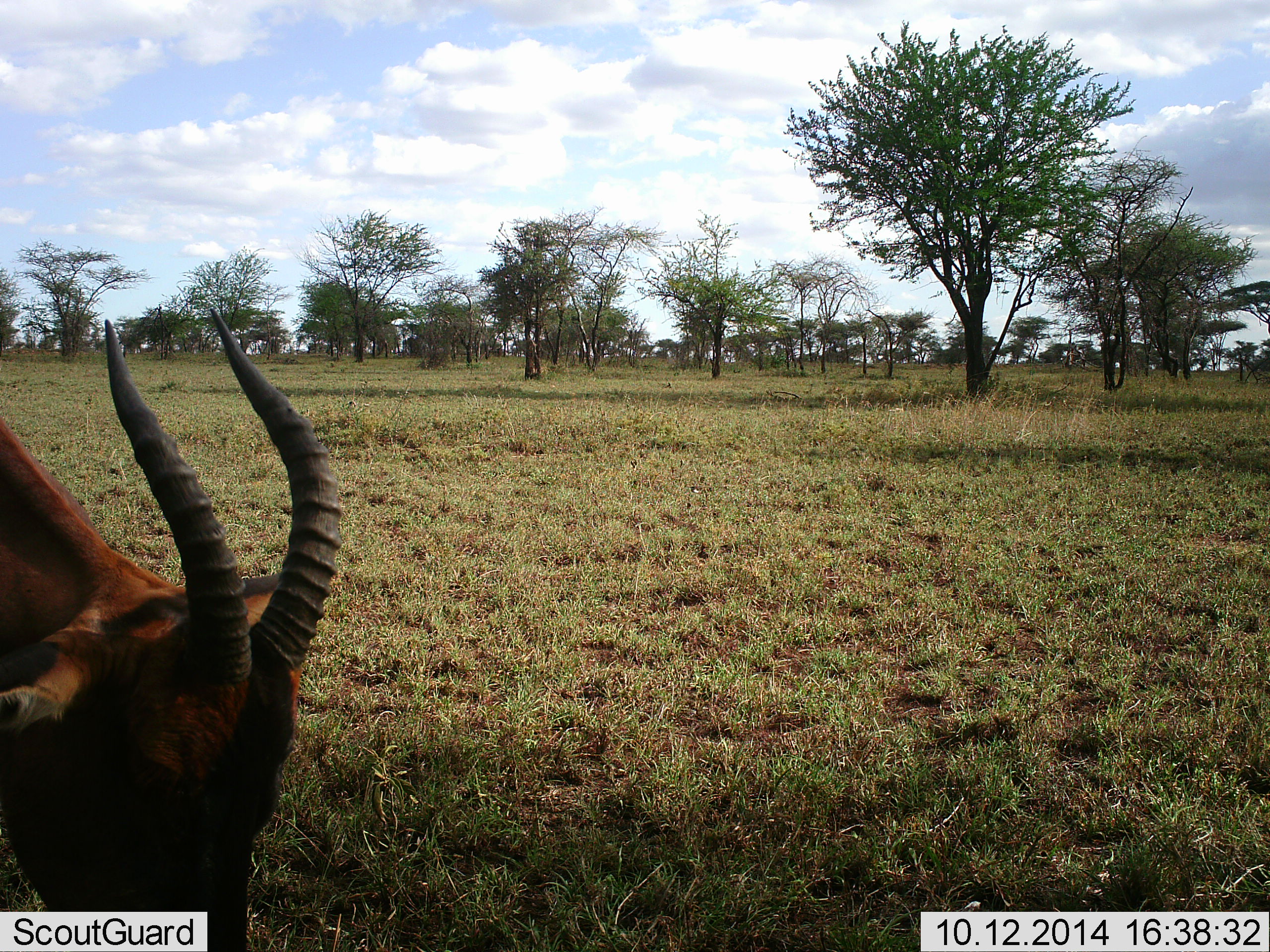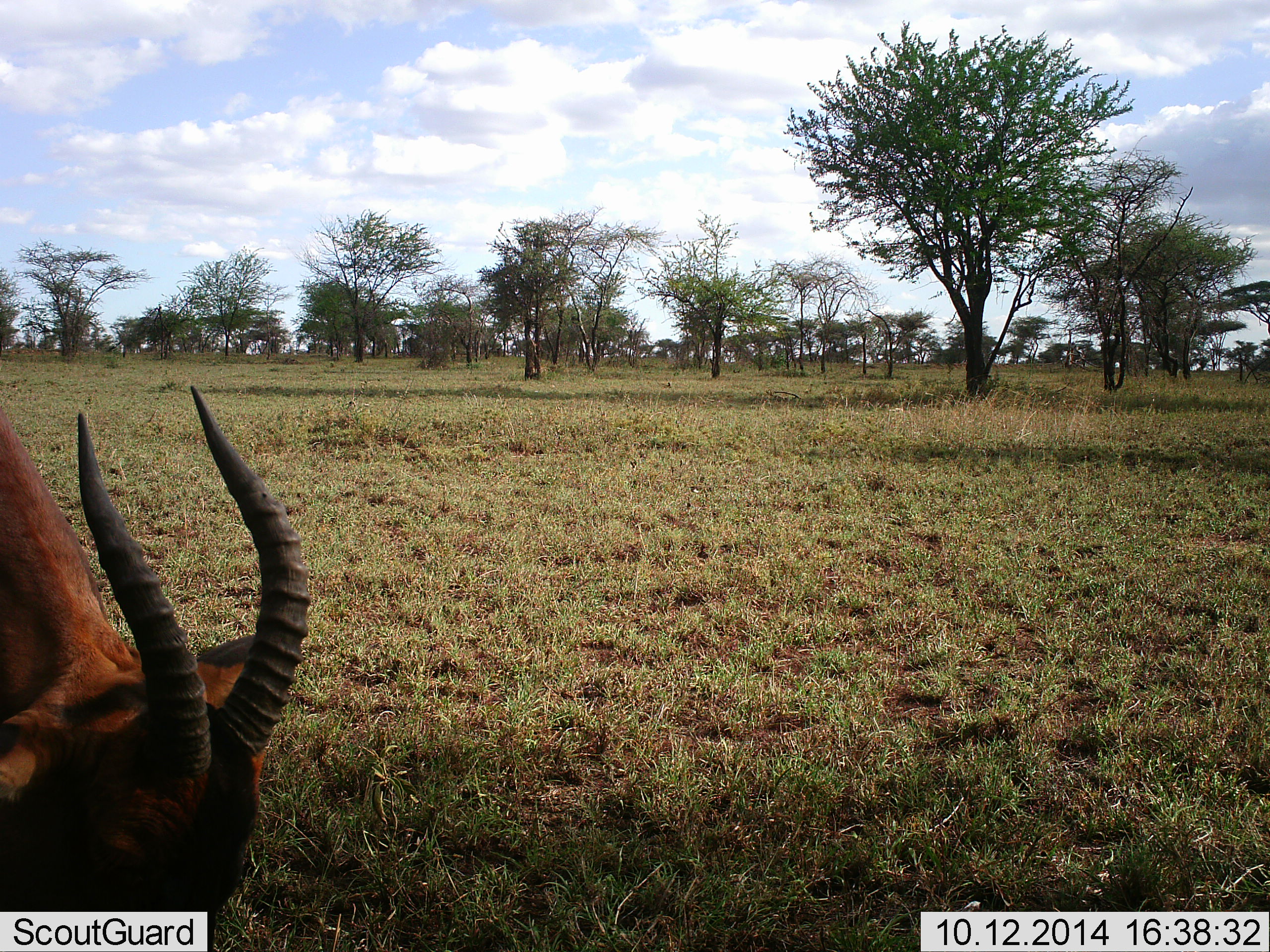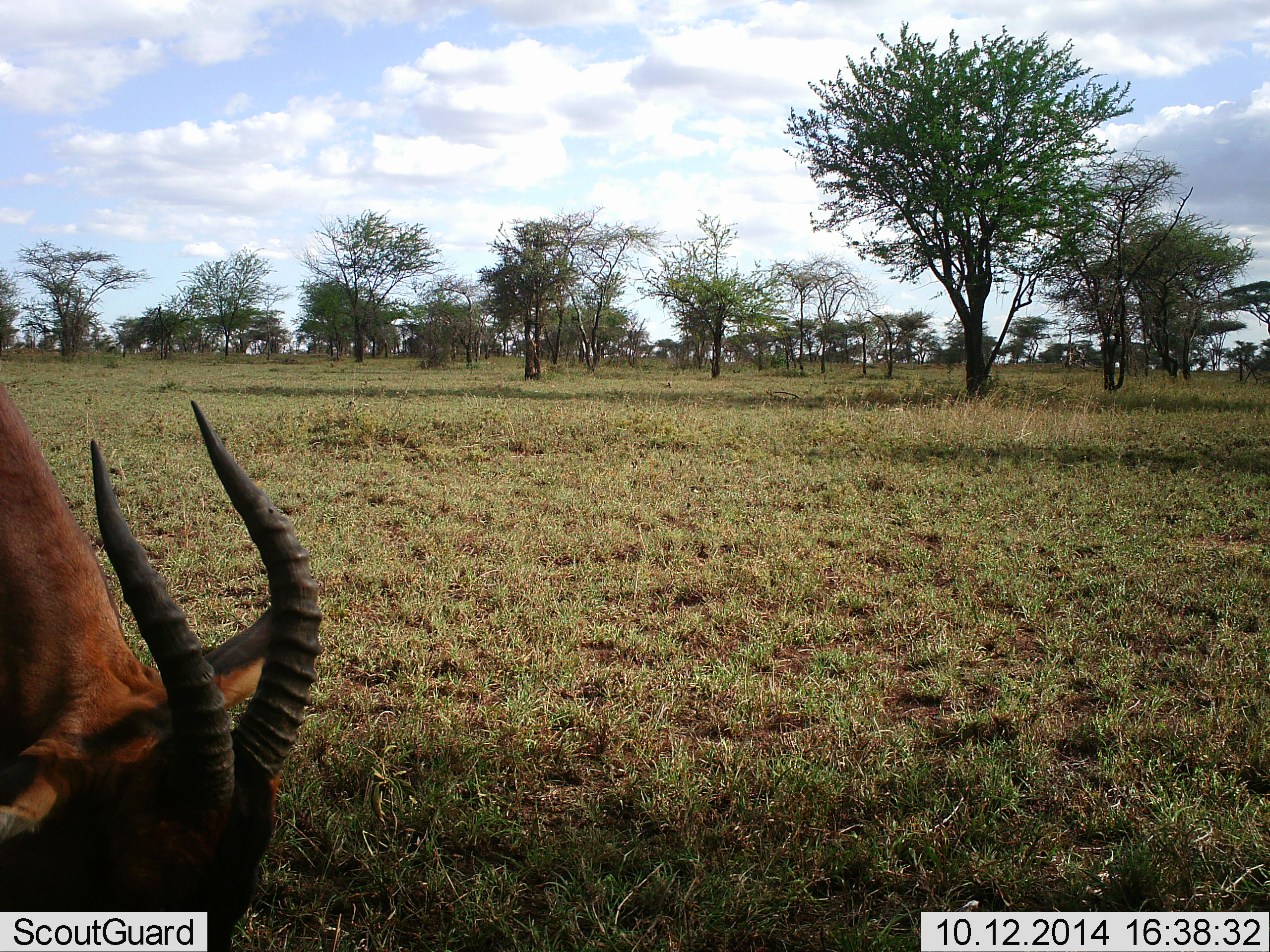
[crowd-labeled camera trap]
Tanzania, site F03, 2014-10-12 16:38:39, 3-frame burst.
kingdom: Animalia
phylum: Chordata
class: Mammalia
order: Artiodactyla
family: Bovidae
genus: Damaliscus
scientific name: Damaliscus lunatus jimela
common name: topi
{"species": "topi (Damaliscus lunatus jimela)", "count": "1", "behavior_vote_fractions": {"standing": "20%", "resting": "0%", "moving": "0%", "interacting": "0%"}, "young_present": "0%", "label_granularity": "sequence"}